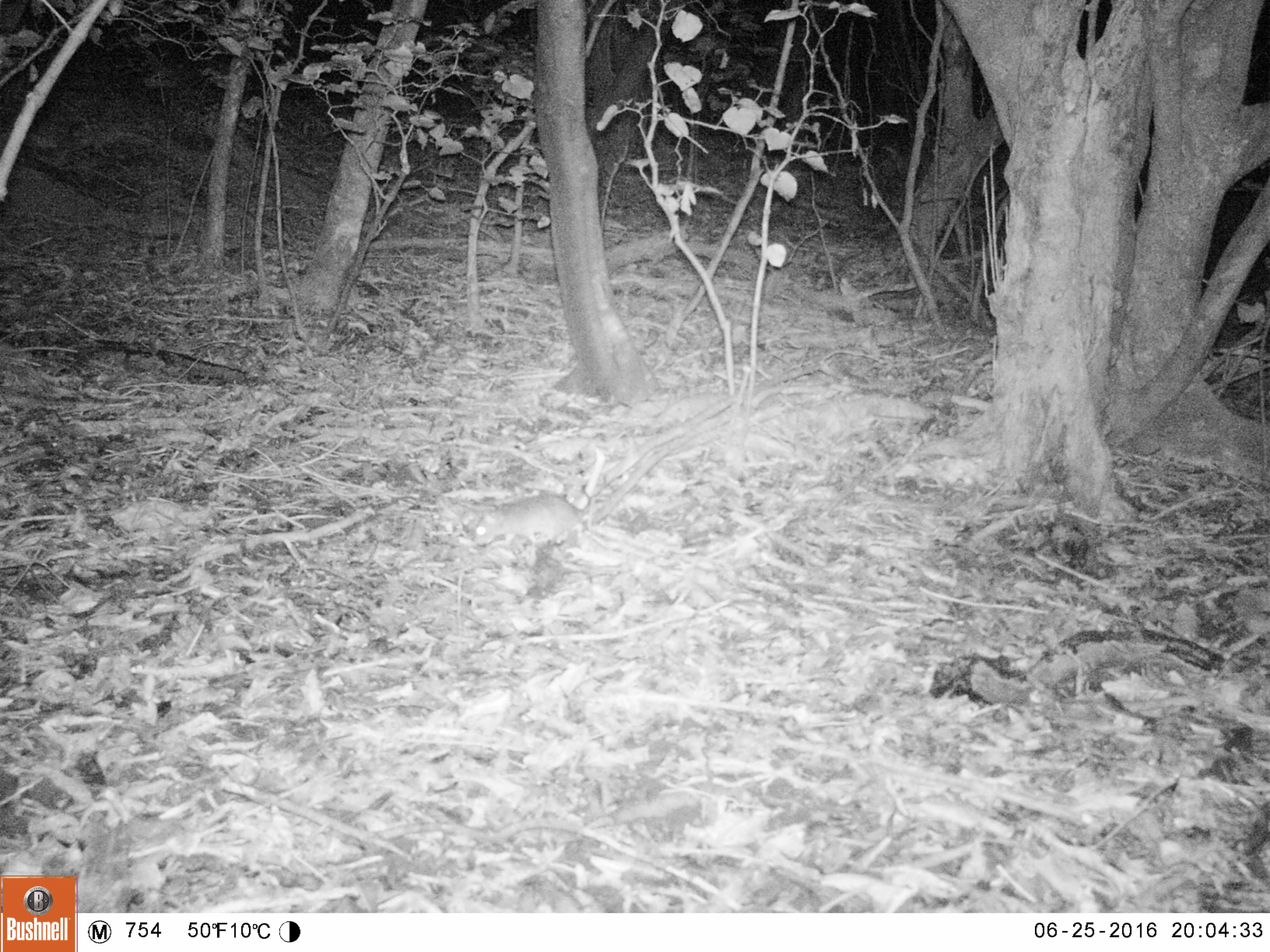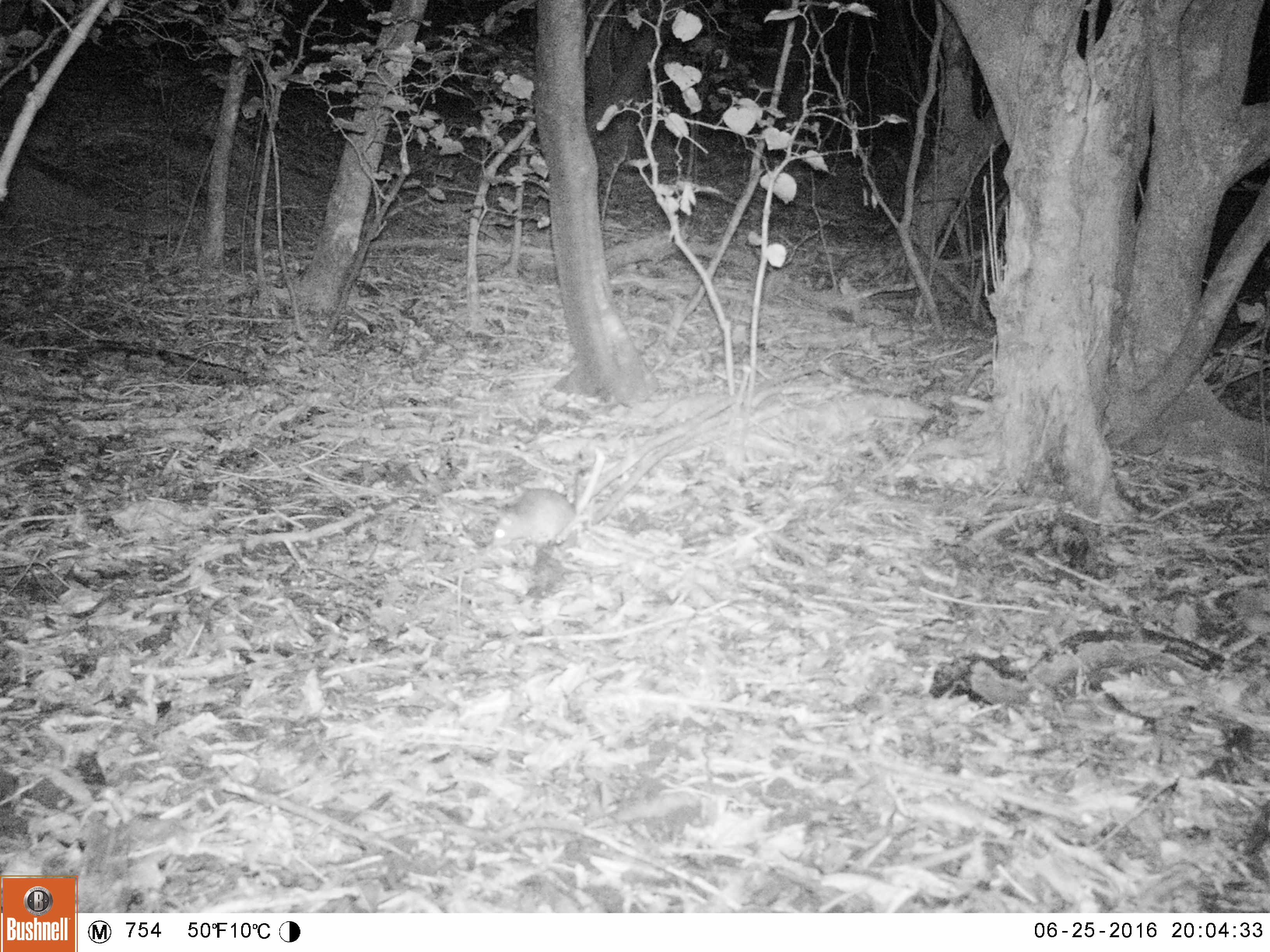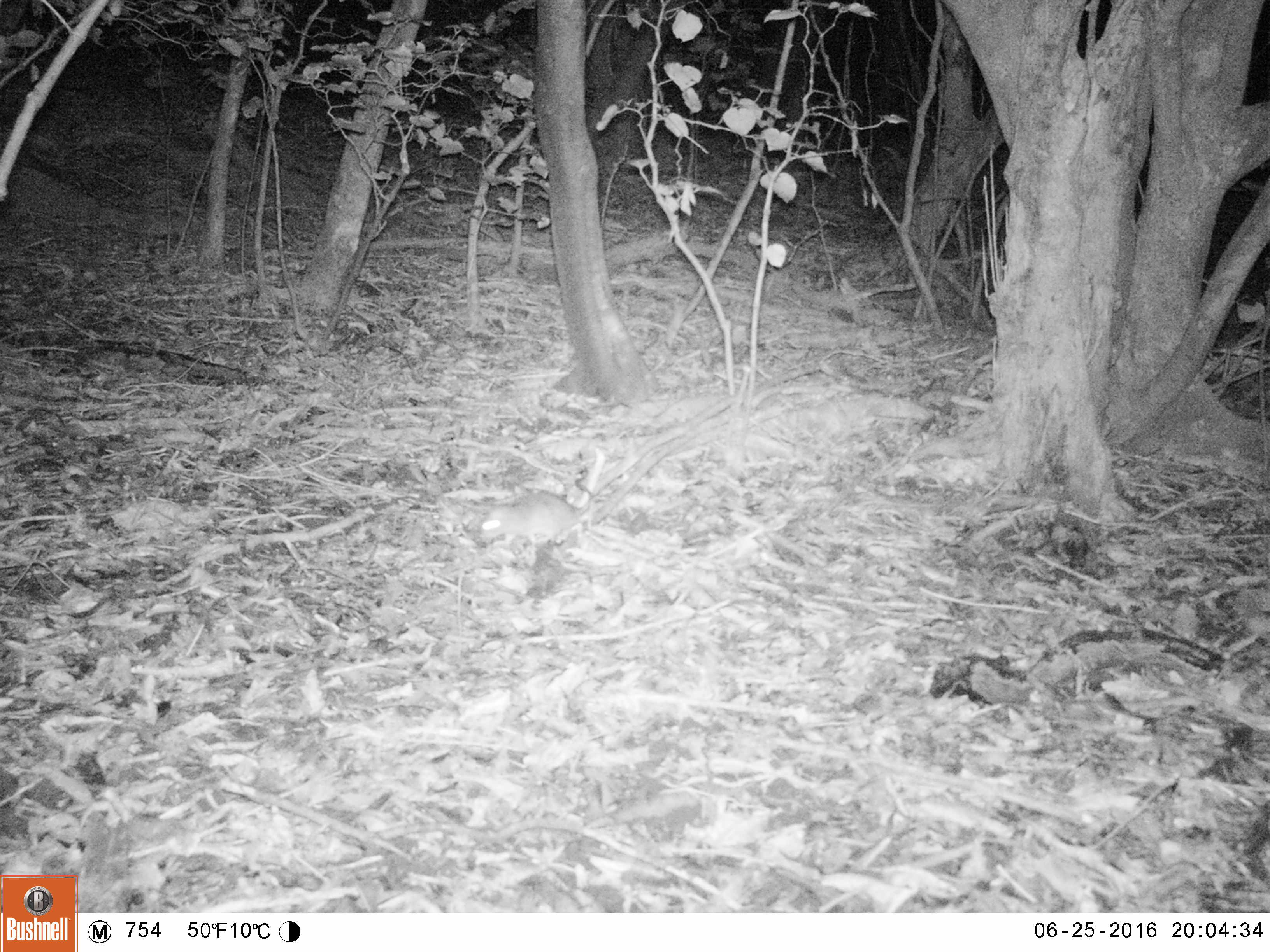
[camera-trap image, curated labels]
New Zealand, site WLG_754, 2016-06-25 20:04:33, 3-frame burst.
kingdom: Animalia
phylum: Chordata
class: Mammalia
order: Rodentia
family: Muridae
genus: Rattus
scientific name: Rattus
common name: rat